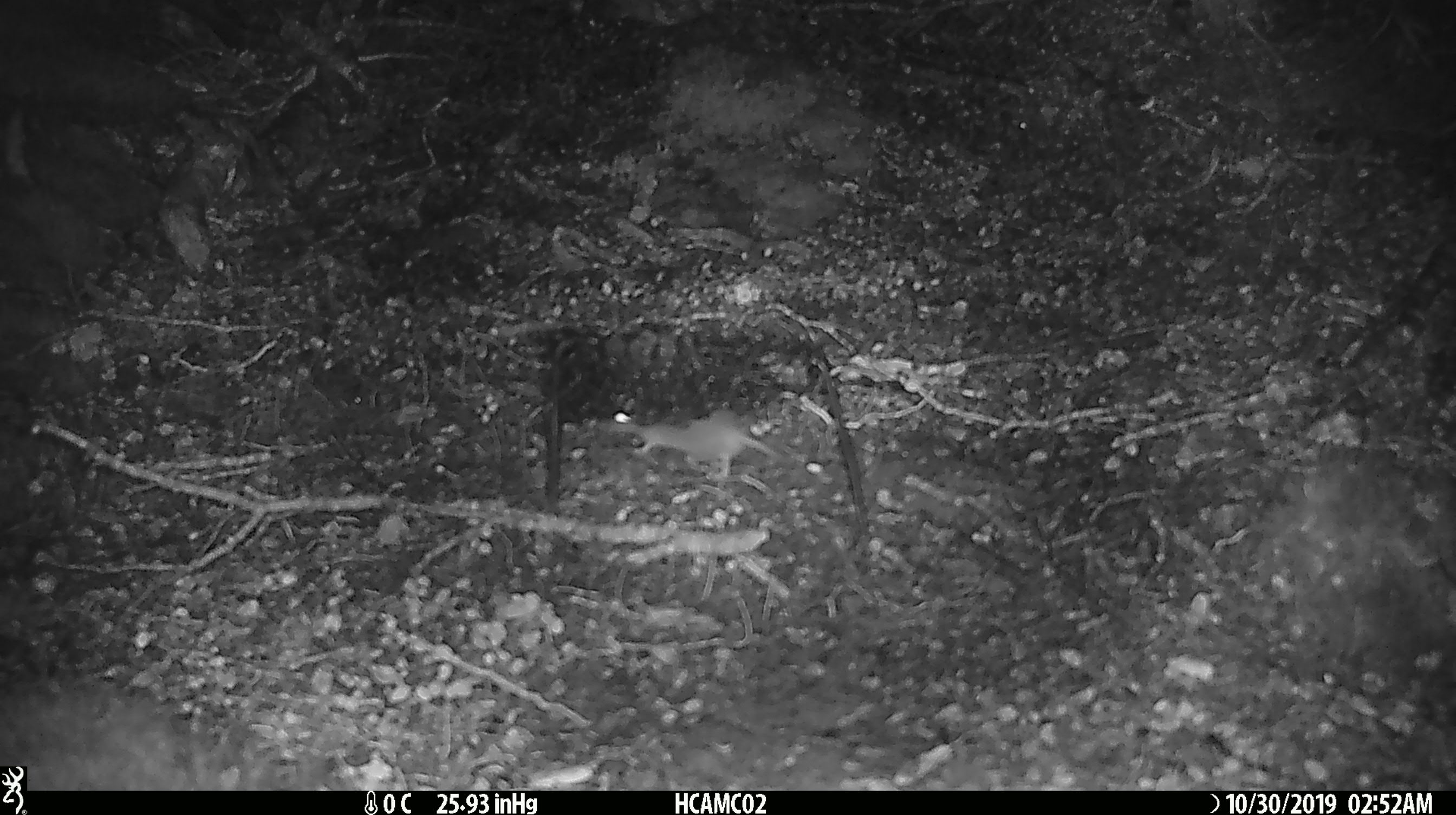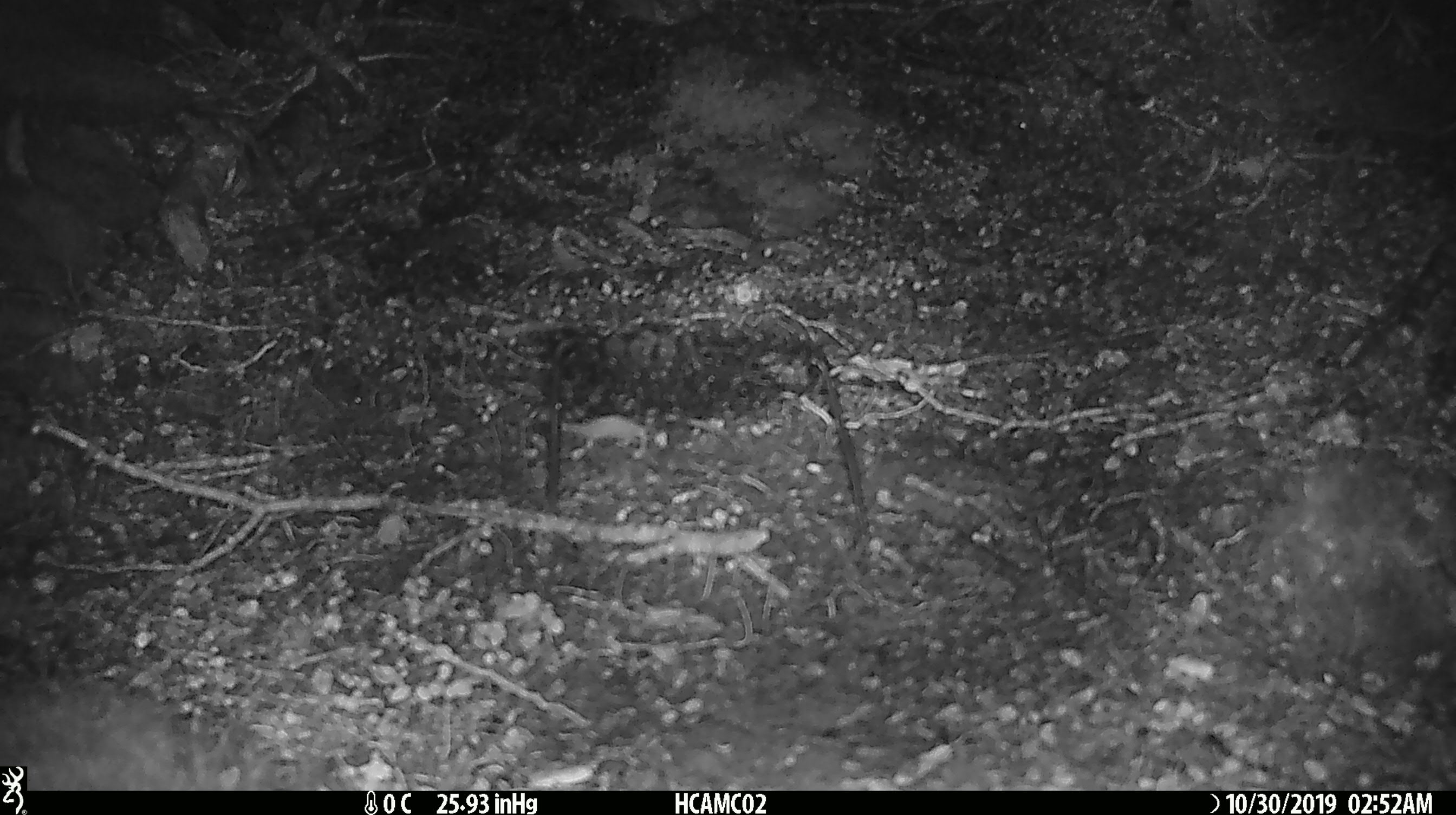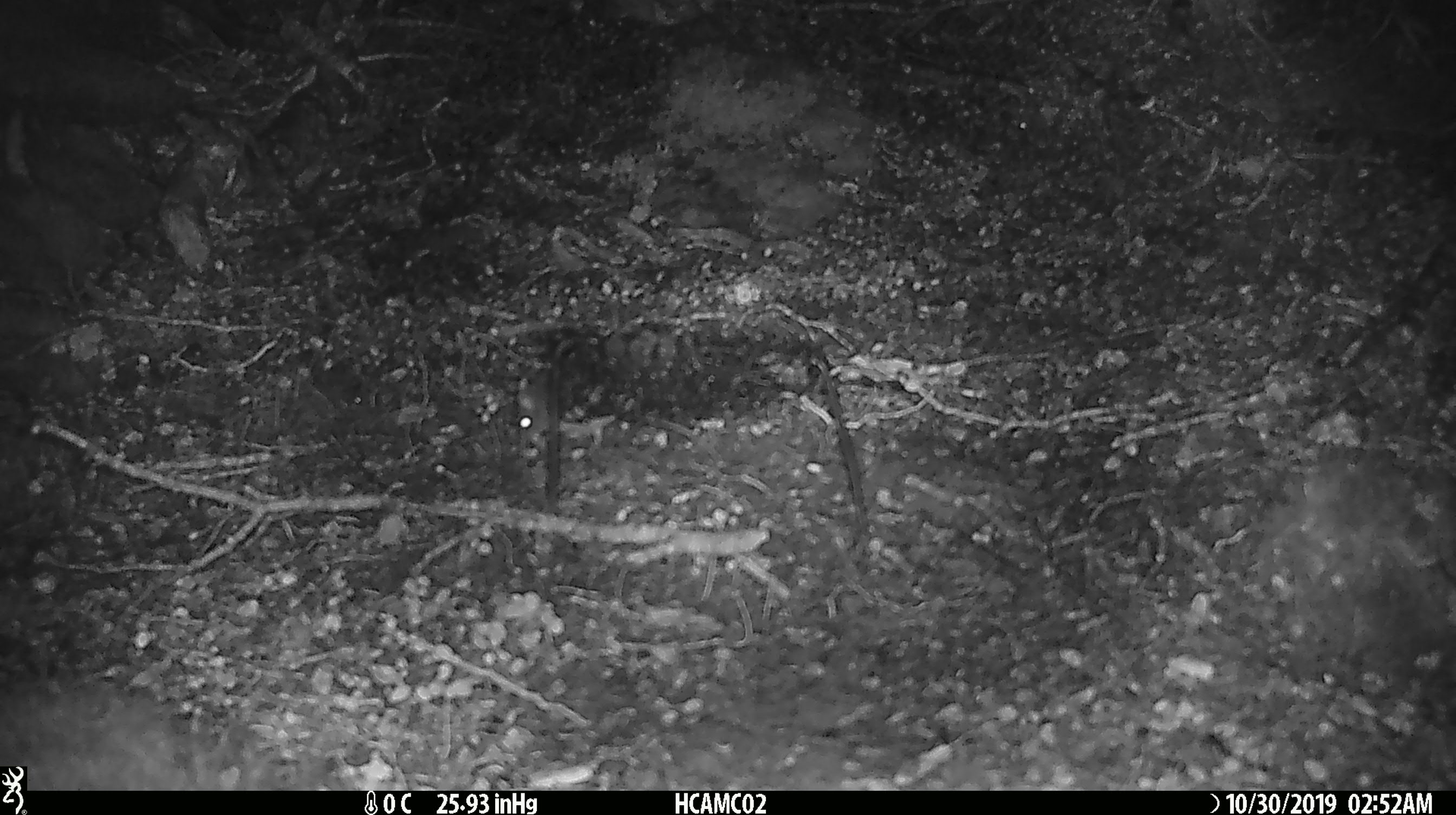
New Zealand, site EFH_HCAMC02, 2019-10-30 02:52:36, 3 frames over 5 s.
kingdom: Animalia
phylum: Chordata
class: Mammalia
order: Rodentia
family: Muridae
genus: Mus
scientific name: Mus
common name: mouse